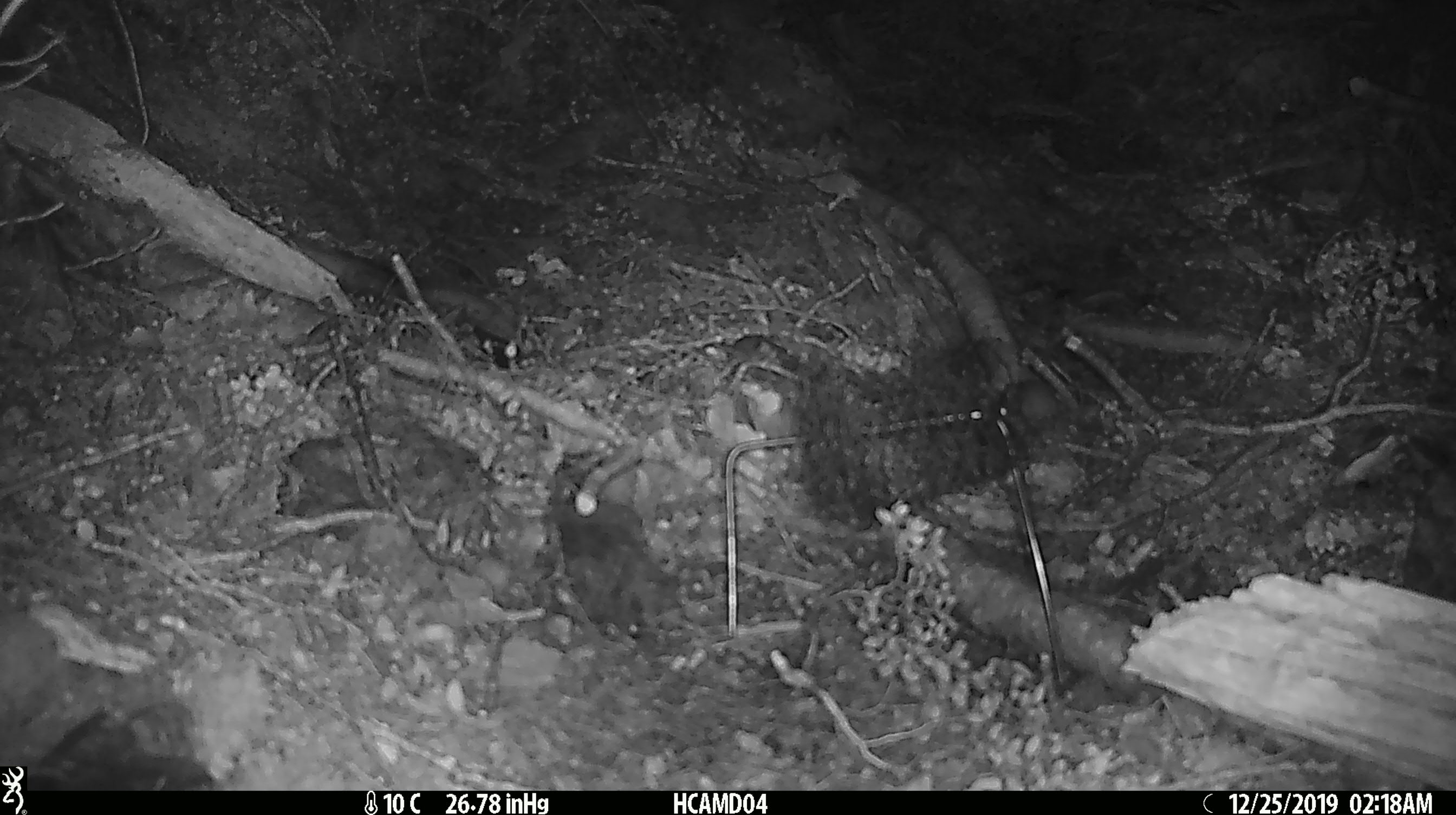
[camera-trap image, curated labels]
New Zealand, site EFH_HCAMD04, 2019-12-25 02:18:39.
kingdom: Animalia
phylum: Chordata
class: Mammalia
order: Rodentia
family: Muridae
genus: Mus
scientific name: Mus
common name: mouse